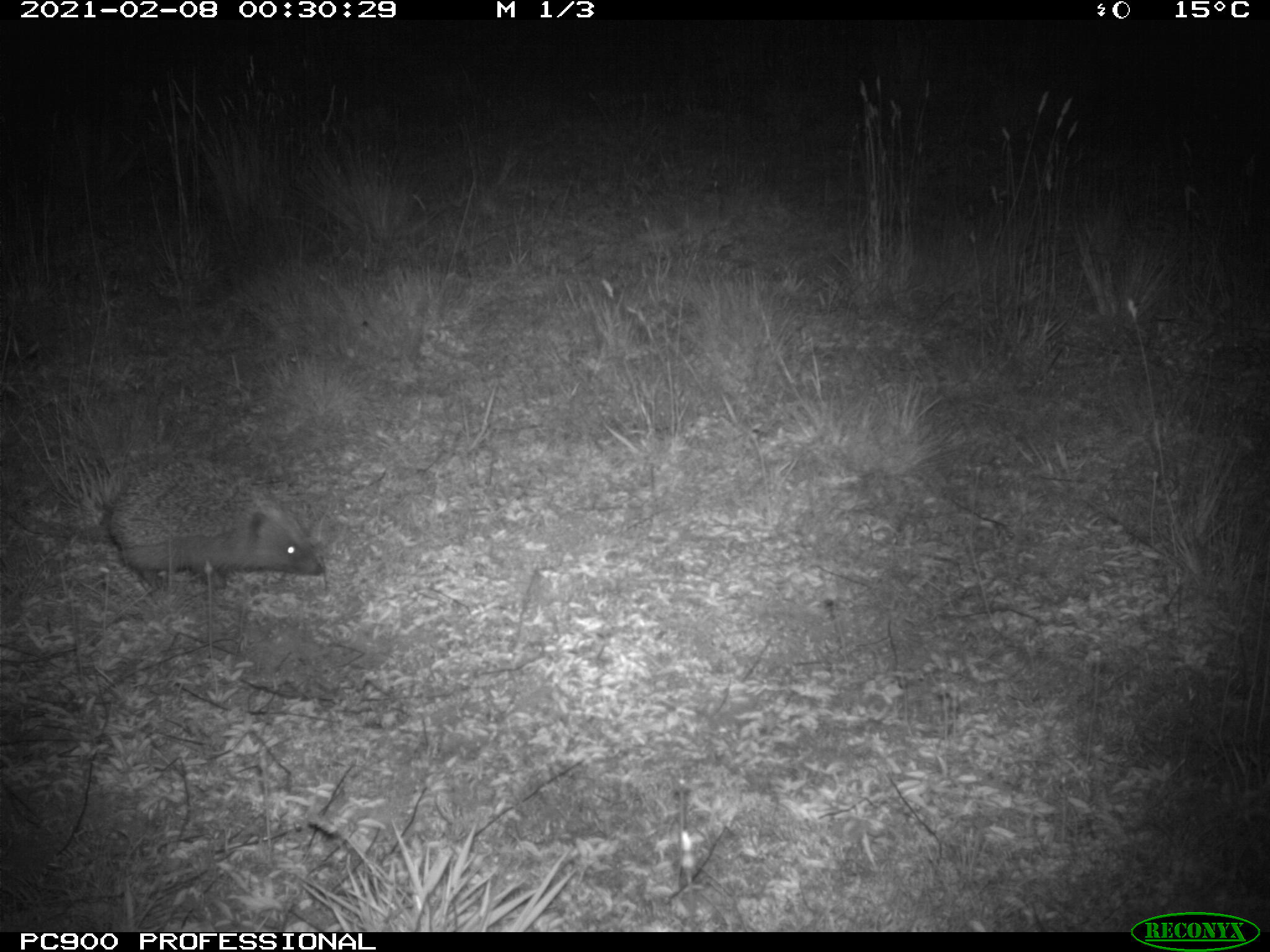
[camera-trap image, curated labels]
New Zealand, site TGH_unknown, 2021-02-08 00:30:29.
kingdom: Animalia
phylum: Chordata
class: Mammalia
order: Eulipotyphla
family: Erinaceidae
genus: Erinaceus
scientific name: Erinaceus europaeus europaeus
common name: european hedgehog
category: hedgehog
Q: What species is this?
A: Hedgehog (european hedgehog) (Erinaceus europaeus europaeus).